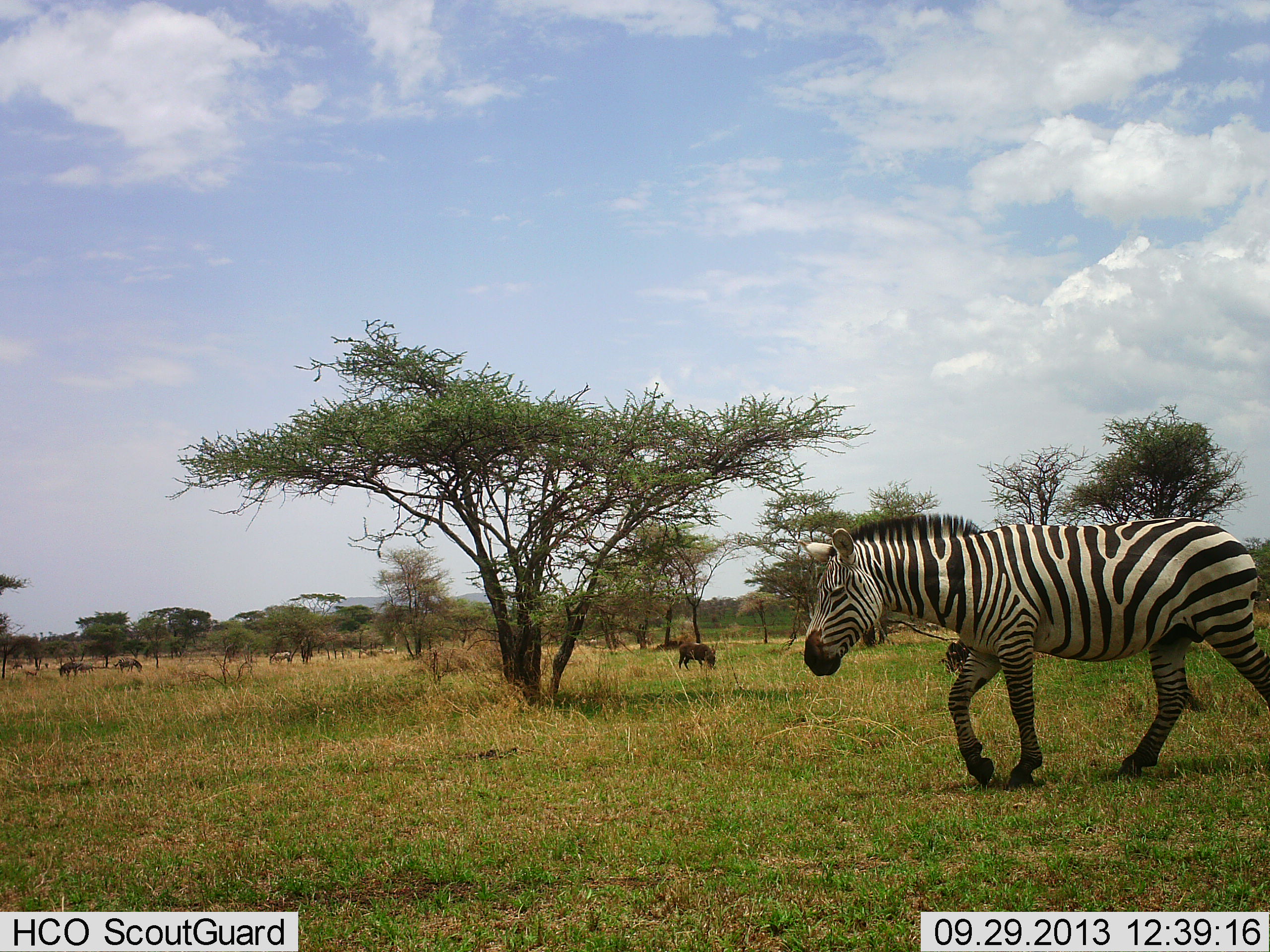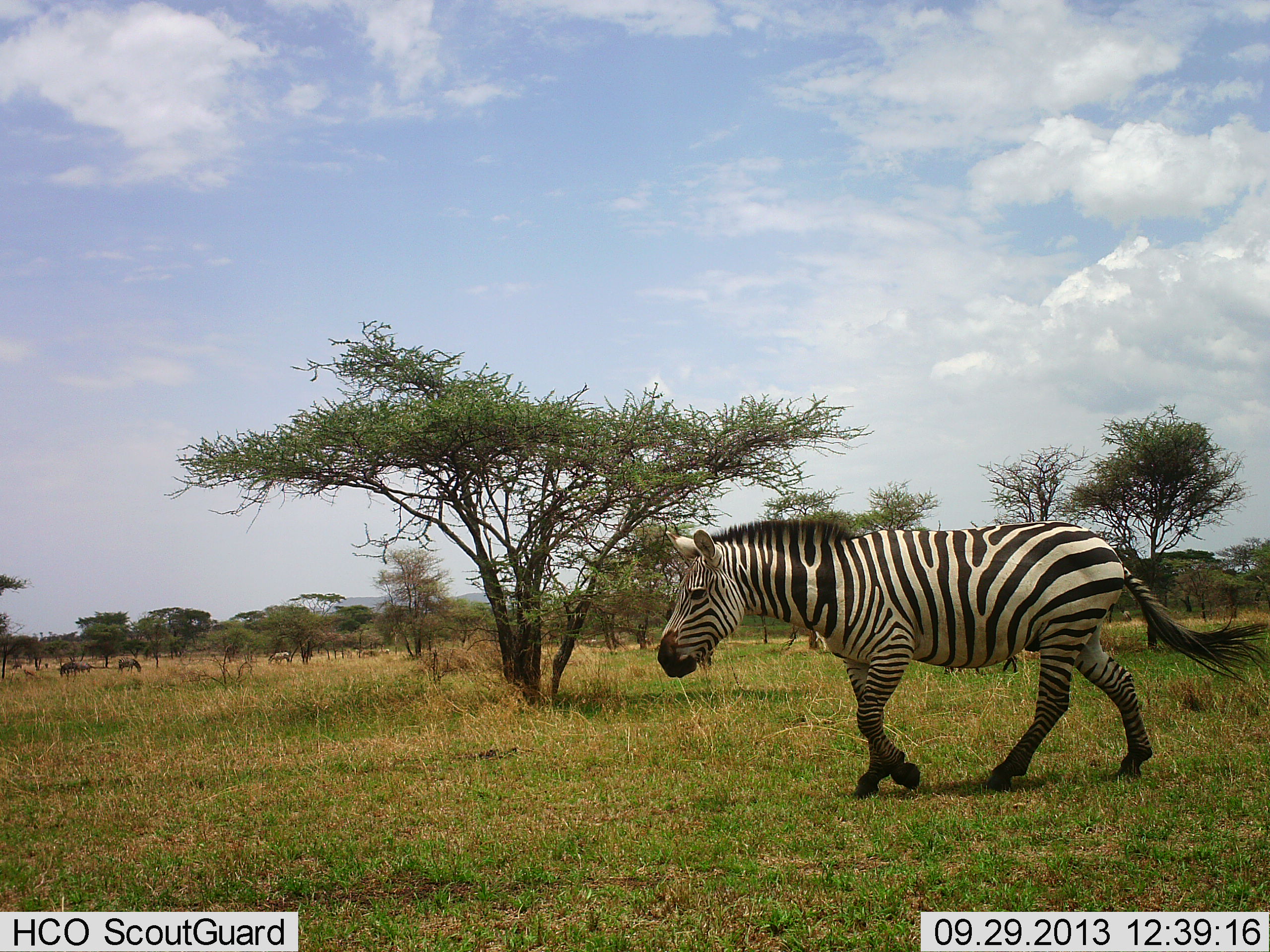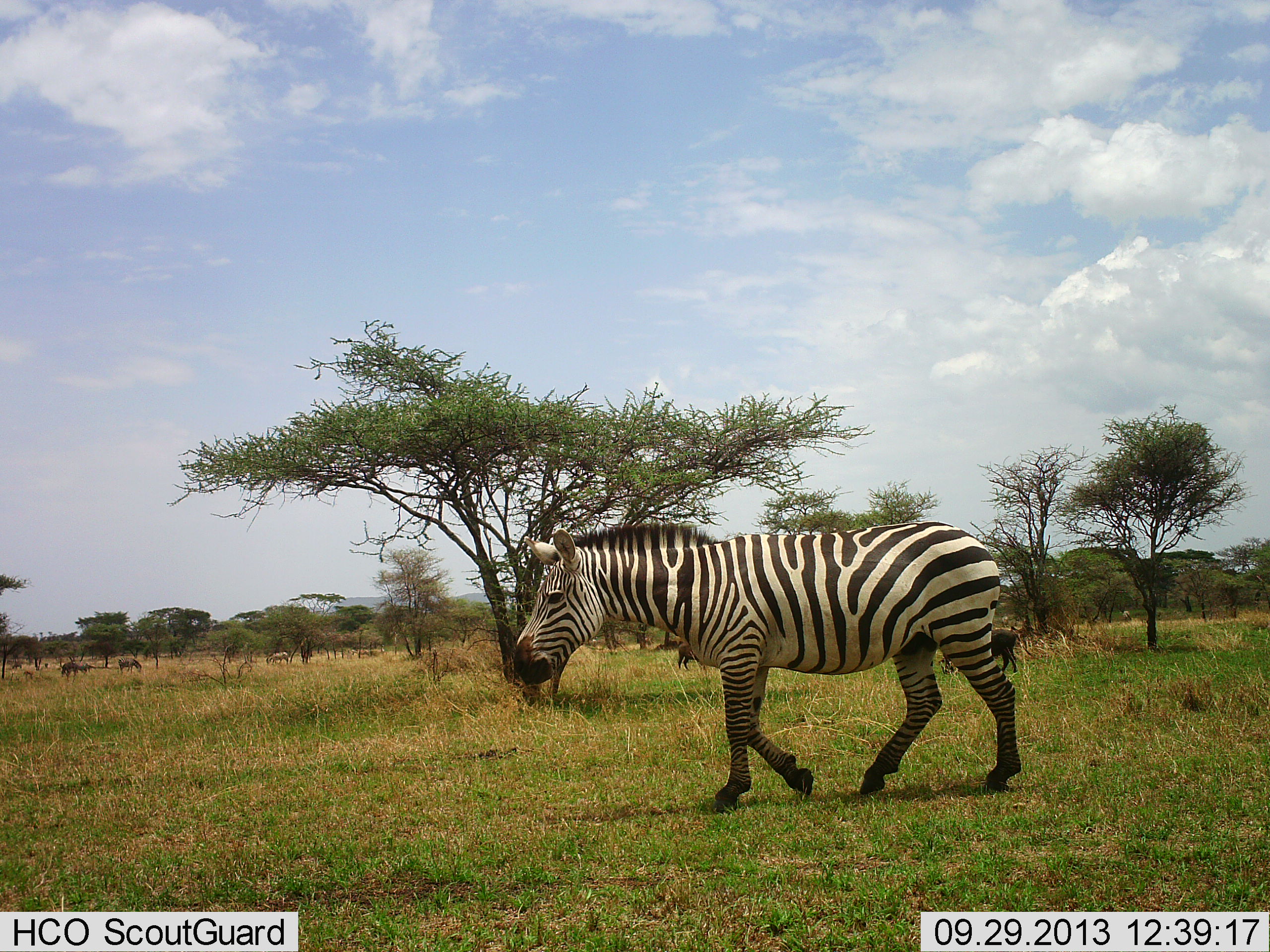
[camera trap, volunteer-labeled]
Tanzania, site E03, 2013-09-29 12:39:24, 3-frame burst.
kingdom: Animalia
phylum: Chordata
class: Mammalia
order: Perissodactyla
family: Equidae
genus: Equus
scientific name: Equus quagga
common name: plains zebra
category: zebra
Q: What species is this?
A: Zebra (plains zebra) (Equus quagga).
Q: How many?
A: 1.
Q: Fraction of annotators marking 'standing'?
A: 12%.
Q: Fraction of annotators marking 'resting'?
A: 0%.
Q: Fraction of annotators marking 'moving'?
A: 95%.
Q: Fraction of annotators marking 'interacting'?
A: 2%.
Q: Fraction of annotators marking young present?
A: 0%.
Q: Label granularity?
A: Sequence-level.